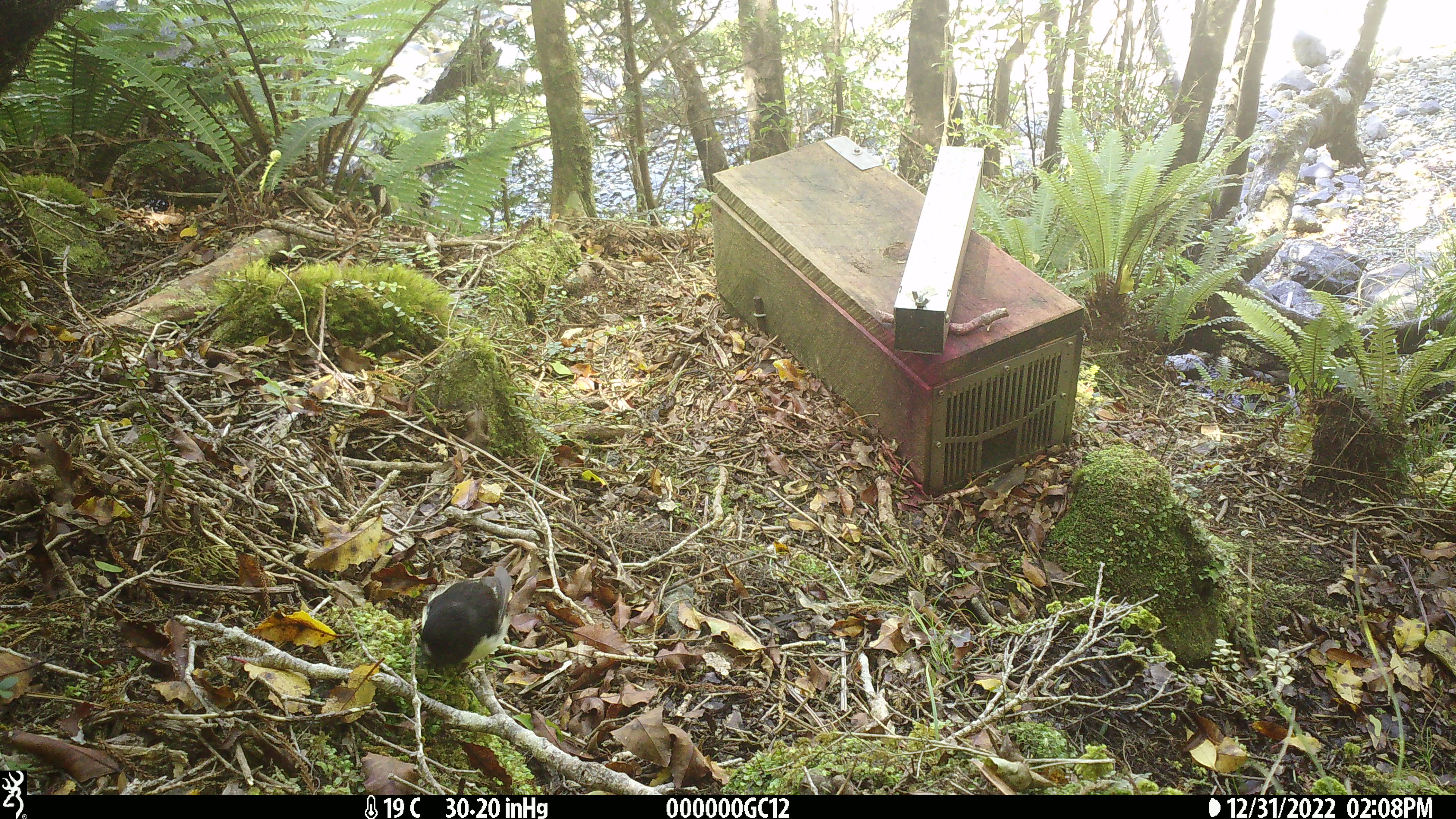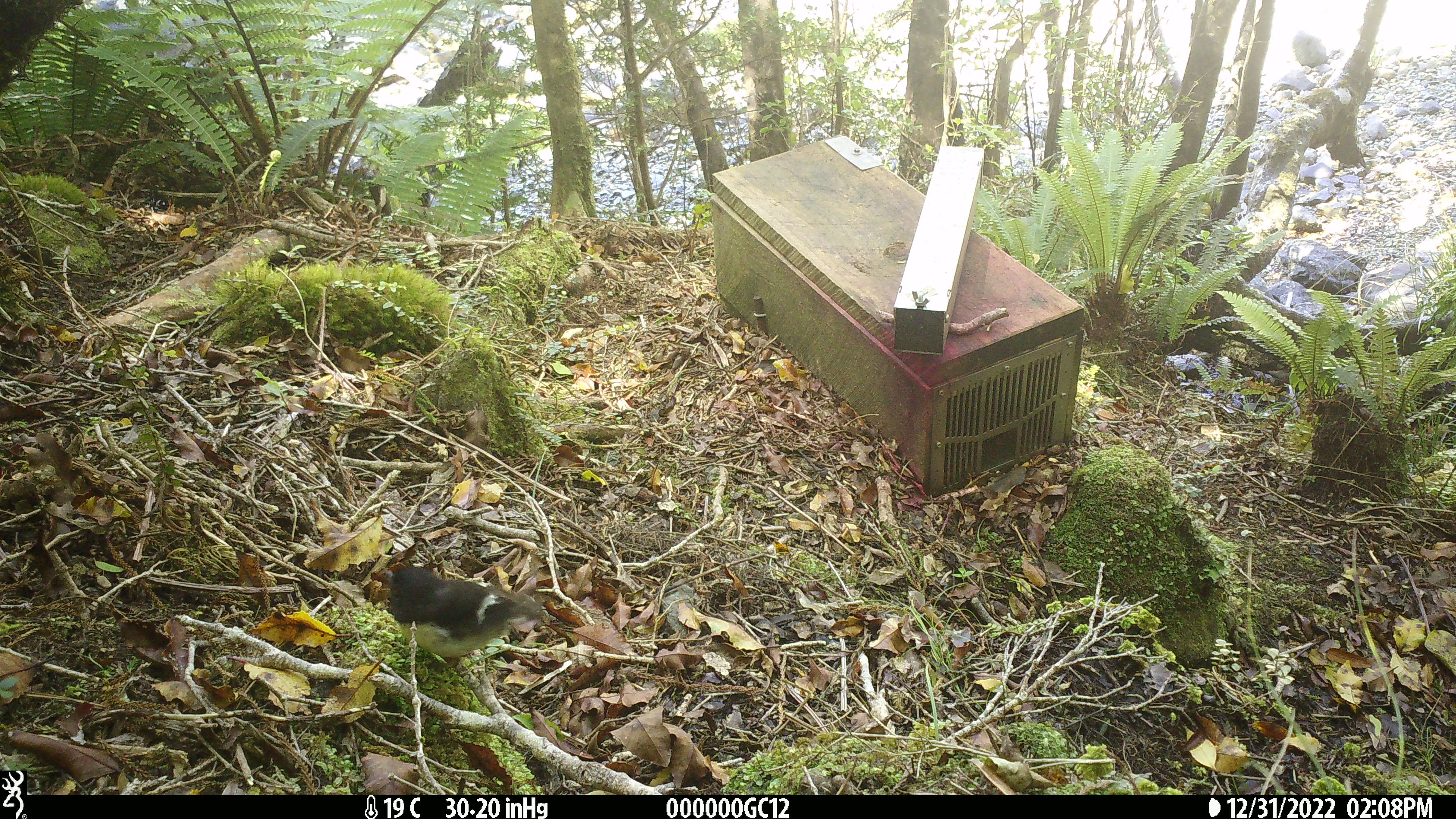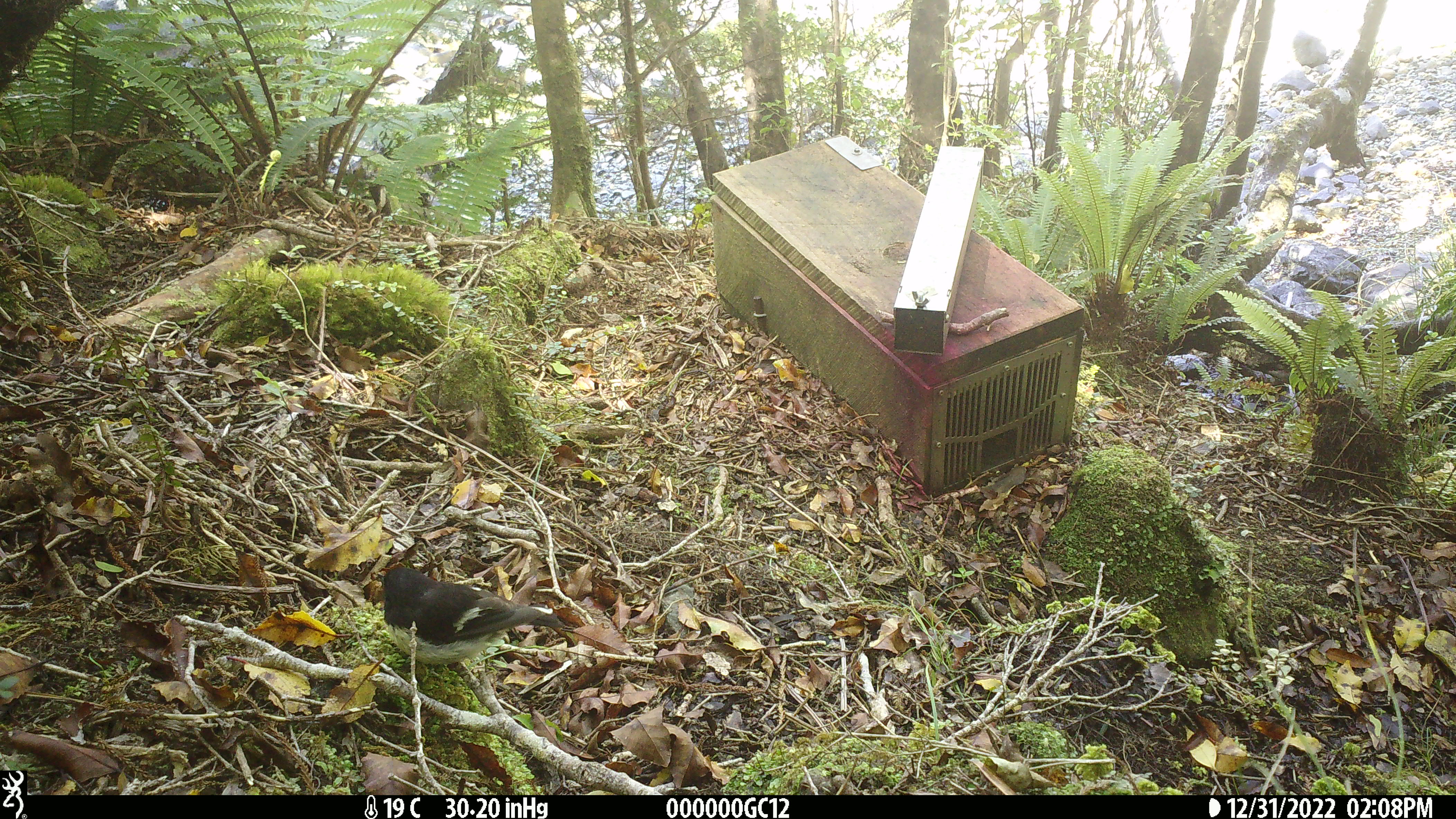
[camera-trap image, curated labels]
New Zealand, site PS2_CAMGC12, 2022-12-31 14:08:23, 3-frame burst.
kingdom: Animalia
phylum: Chordata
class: Aves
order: Passeriformes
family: Petroicidae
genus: Petroica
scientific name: Petroica macrocephala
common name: tomtit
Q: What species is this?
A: Tomtit (Petroica macrocephala).